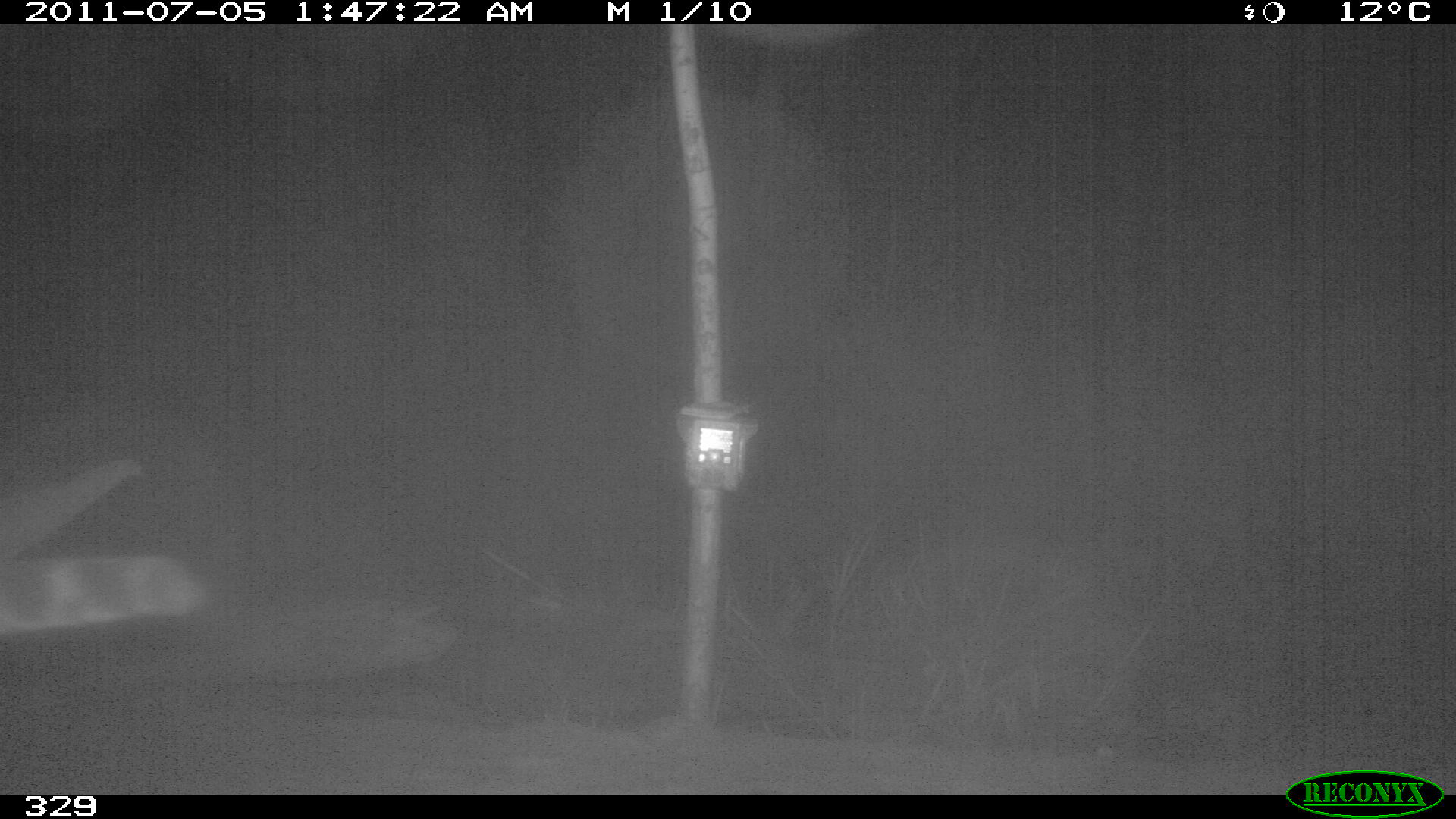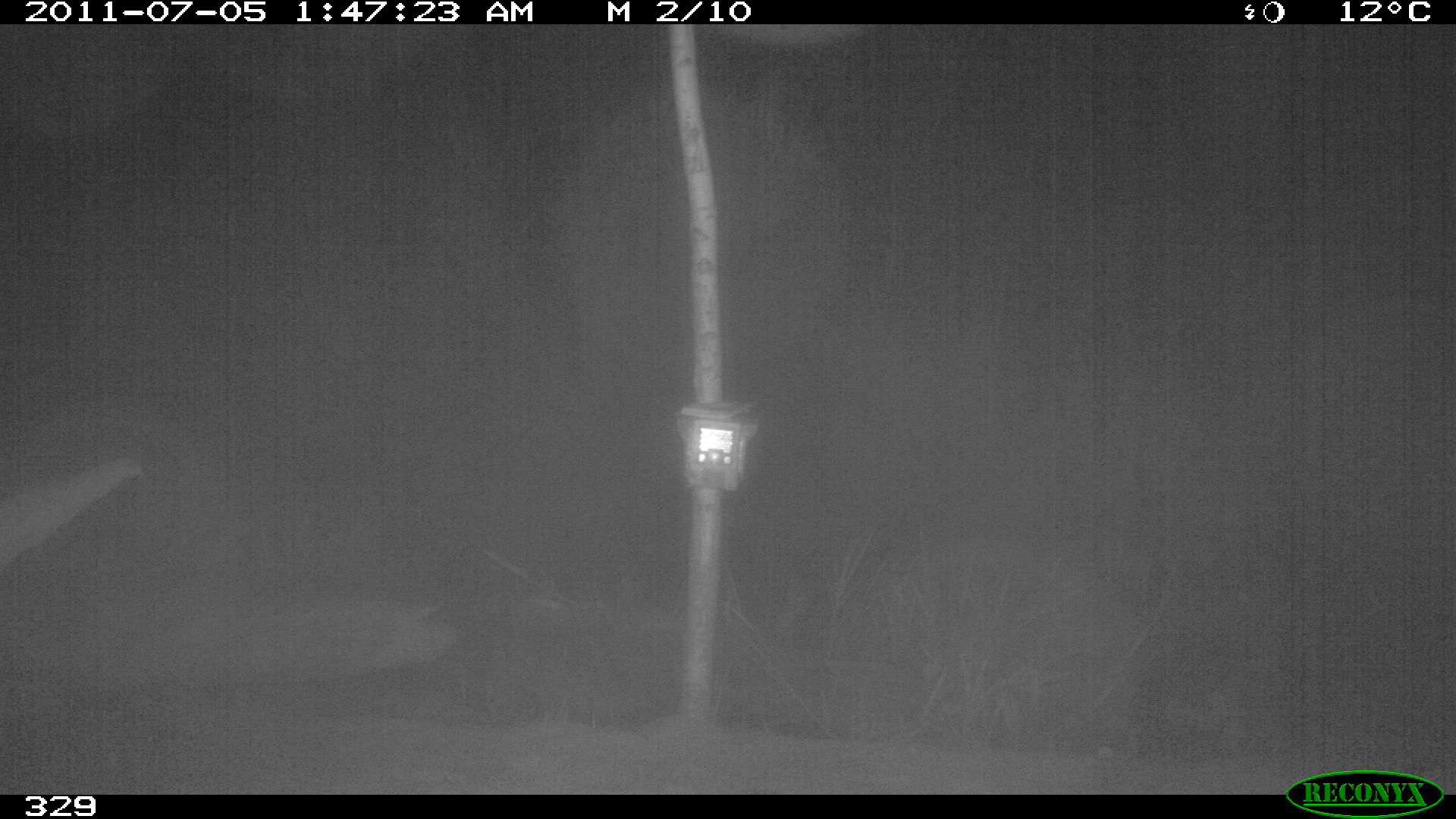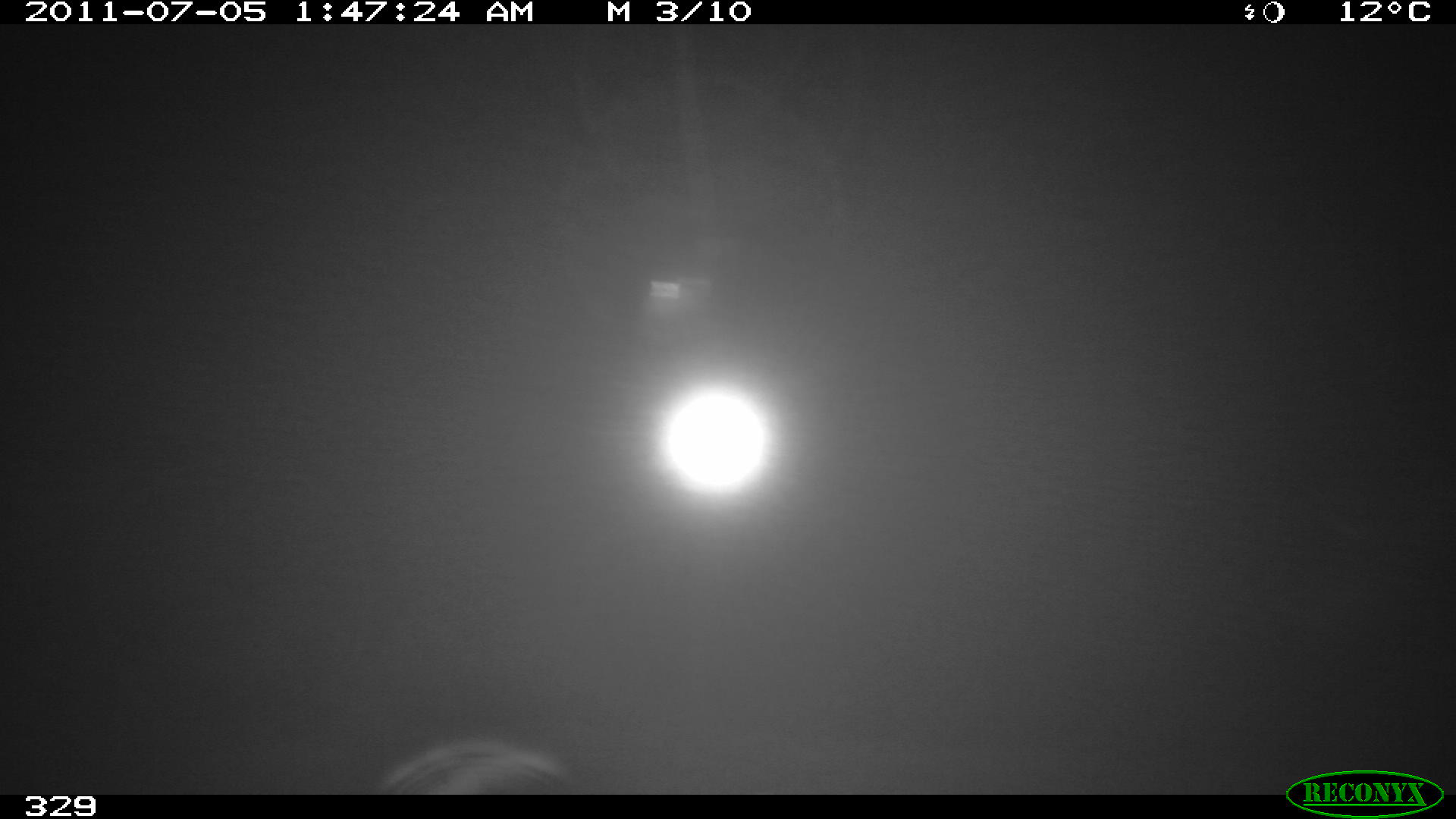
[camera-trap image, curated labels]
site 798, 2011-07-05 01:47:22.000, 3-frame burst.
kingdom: Animalia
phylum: Chordata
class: Mammalia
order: Carnivora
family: Felidae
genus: Leopardus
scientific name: Leopardus pardalis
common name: ocelot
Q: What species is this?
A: Leopardus pardalis (ocelot).